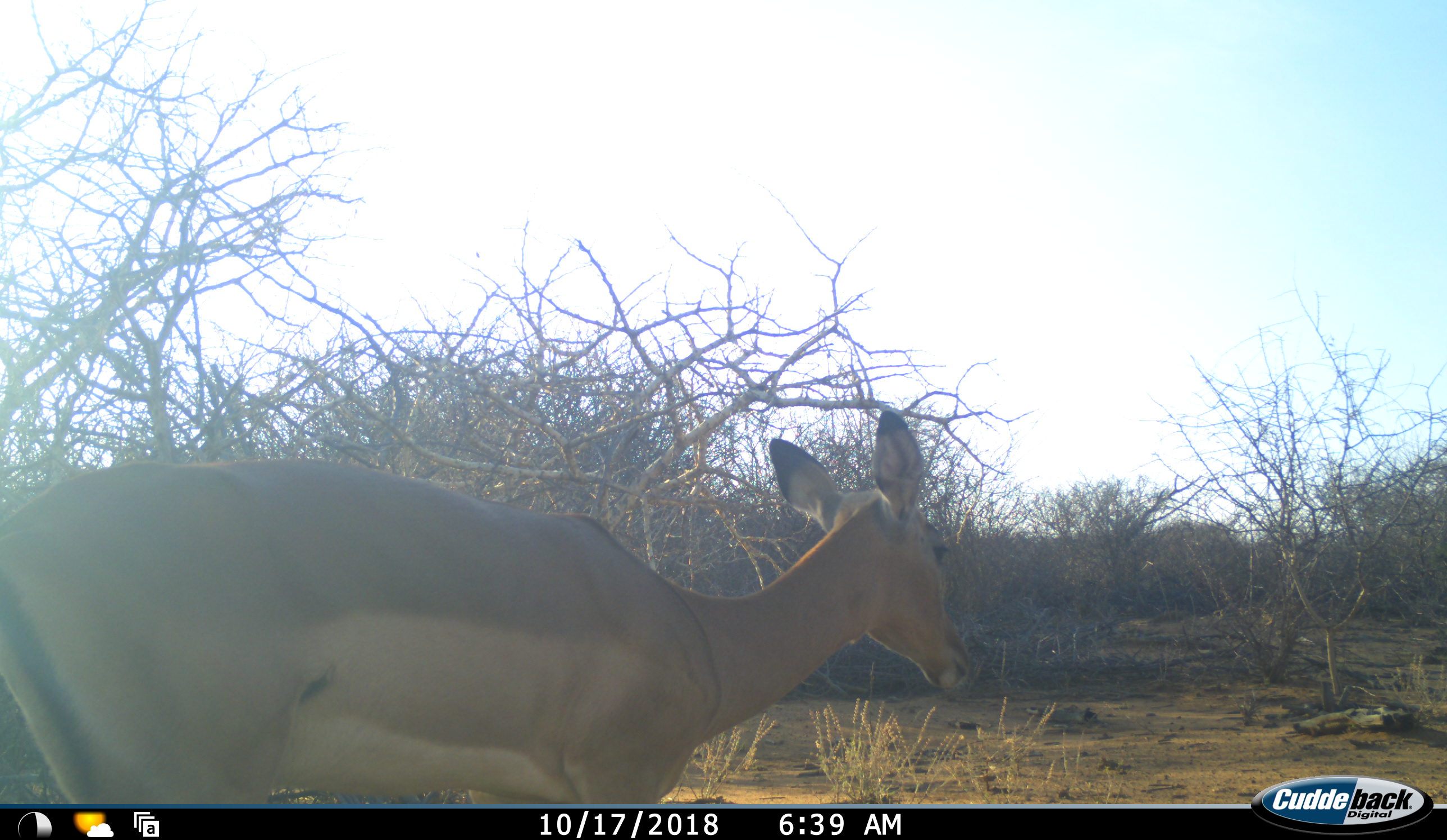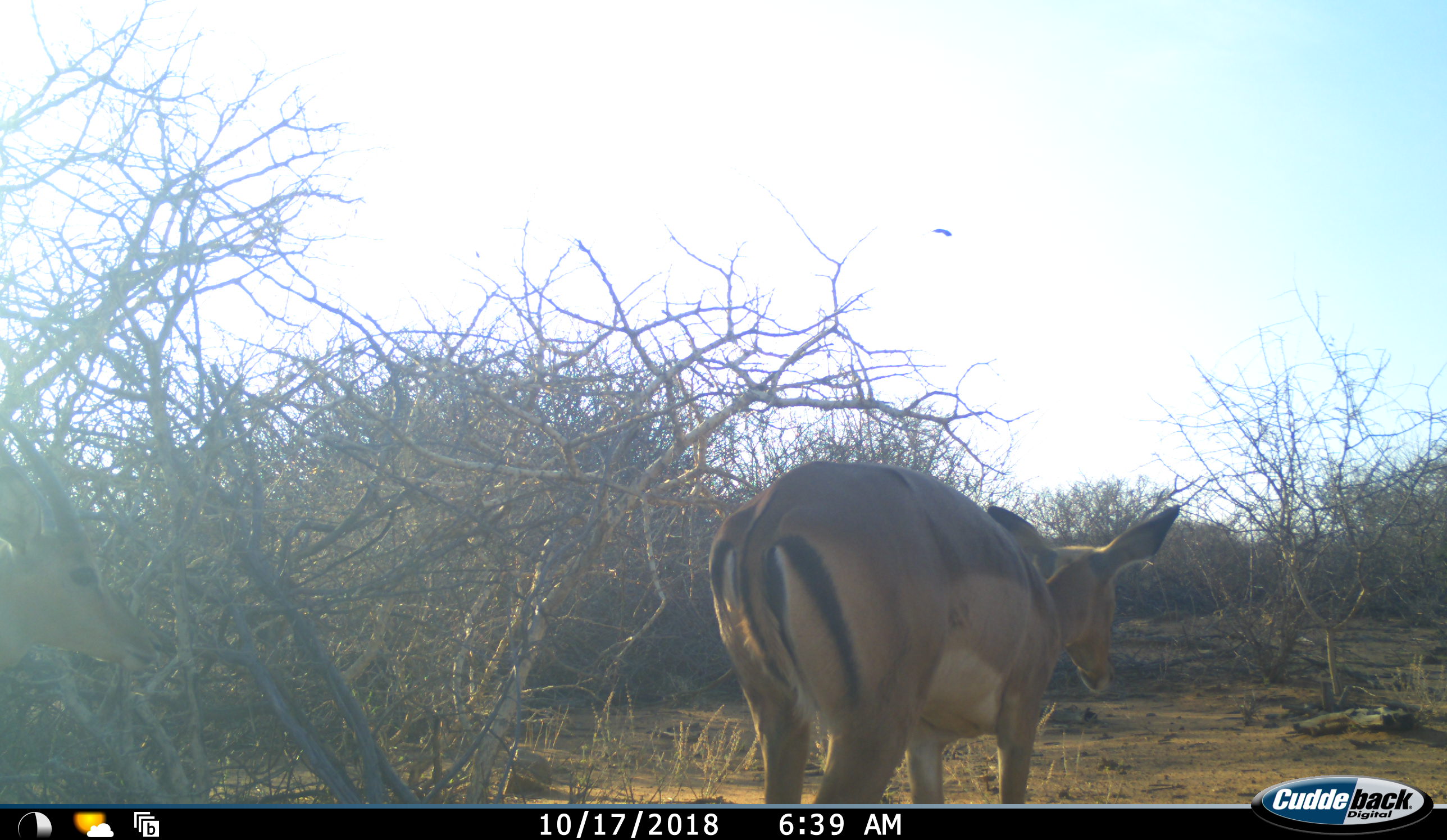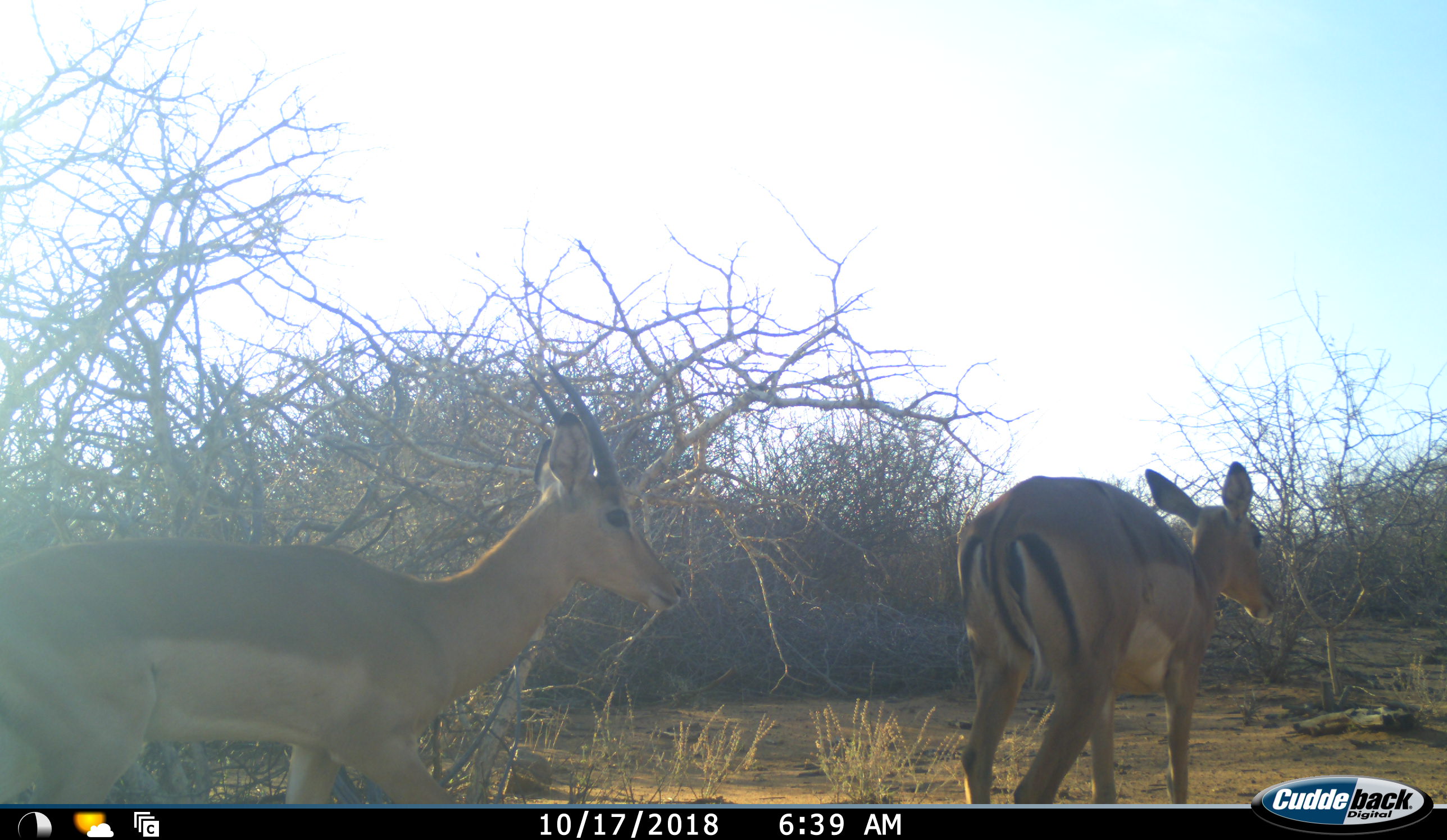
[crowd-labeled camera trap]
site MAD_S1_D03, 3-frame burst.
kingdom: Animalia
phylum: Chordata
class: Mammalia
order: Artiodactyla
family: Bovidae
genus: Aepyceros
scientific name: Aepyceros melampus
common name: impala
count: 2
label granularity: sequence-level